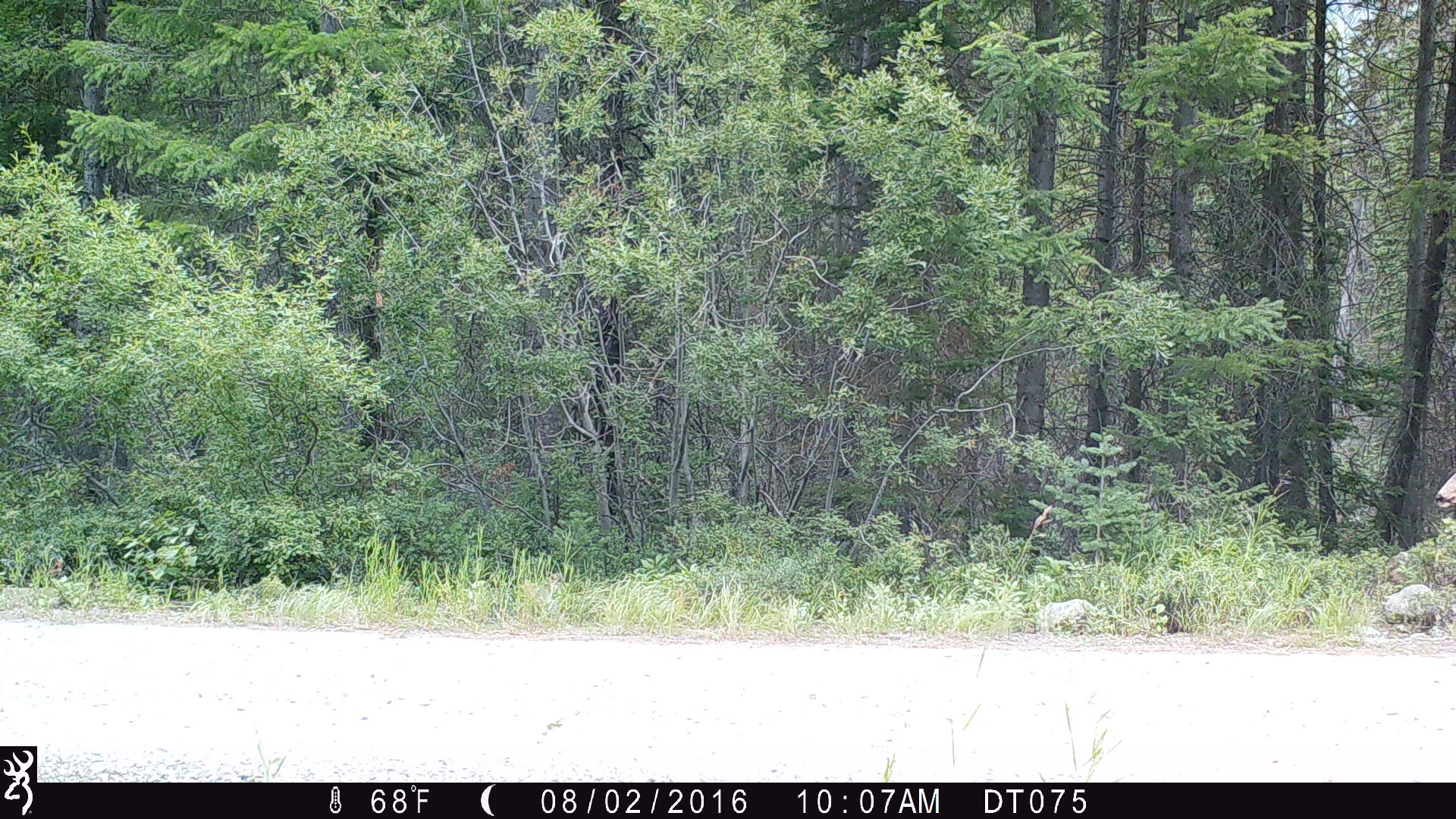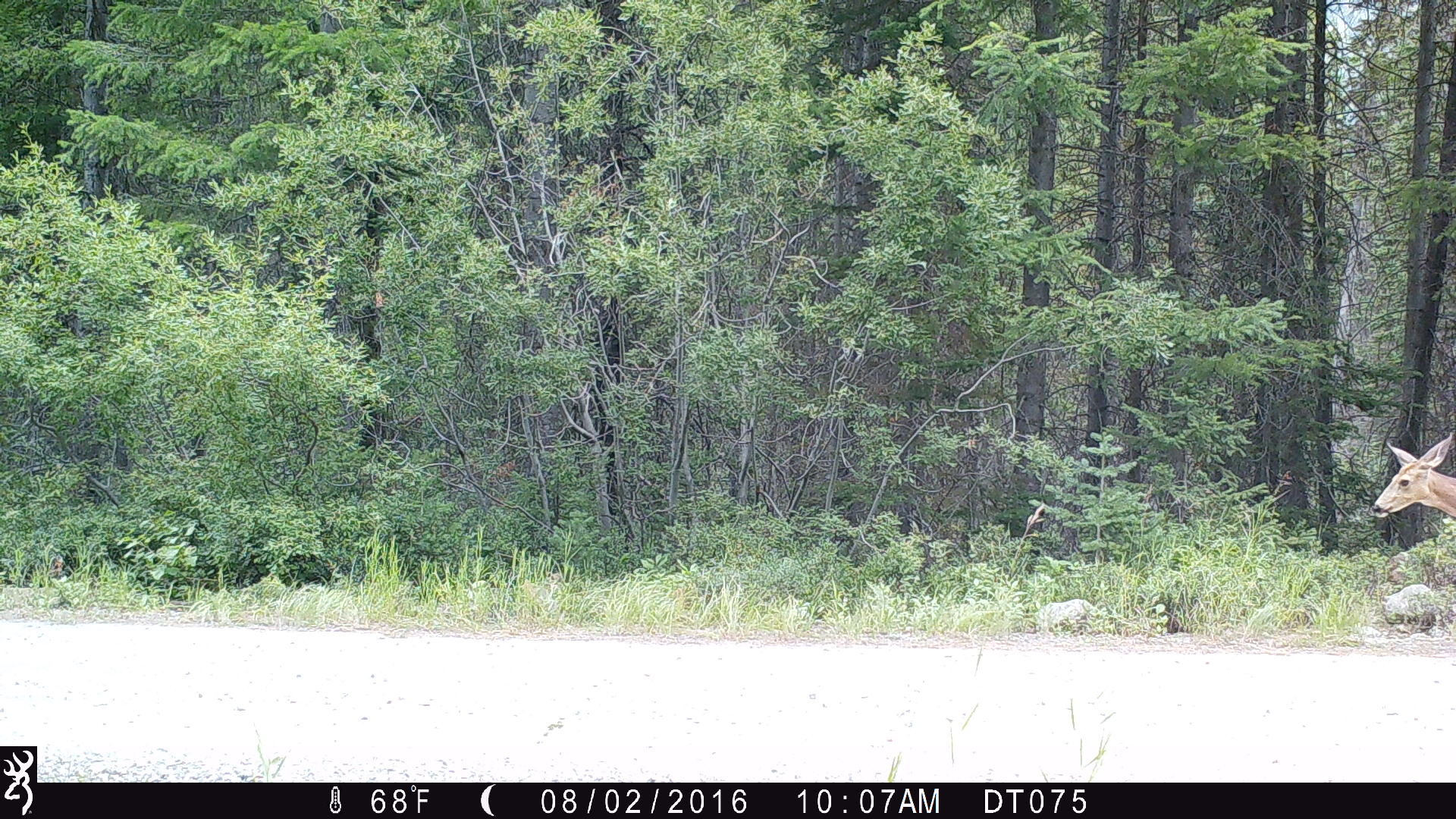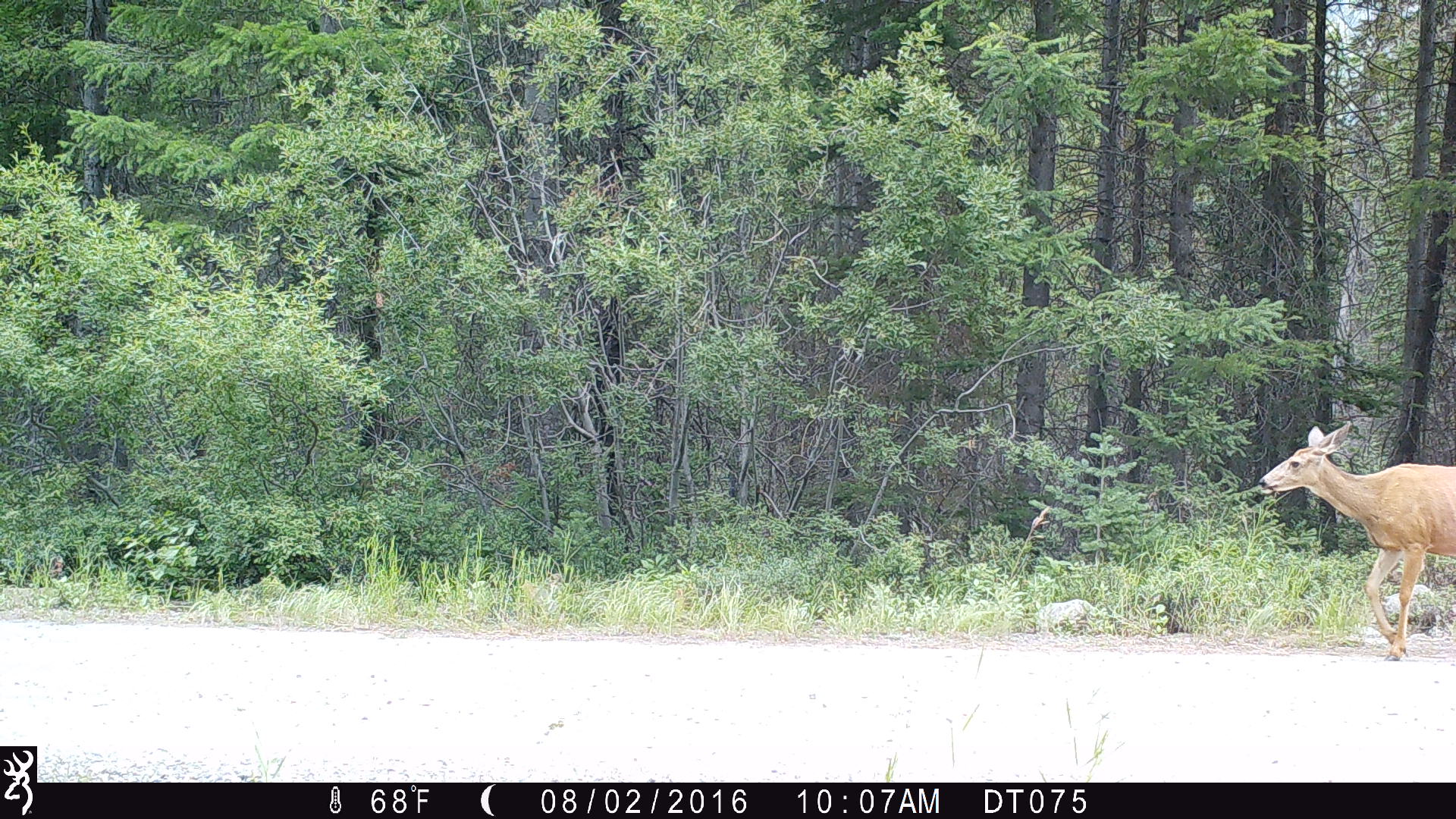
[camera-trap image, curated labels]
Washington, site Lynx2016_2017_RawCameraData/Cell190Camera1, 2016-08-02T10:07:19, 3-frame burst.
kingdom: Animalia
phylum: Chordata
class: Mammalia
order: Artiodactyla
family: Cervidae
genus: Odocoileus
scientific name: Odocoileus hemionus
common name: mule deer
Odocoileus hemionus (mule deer). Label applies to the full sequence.